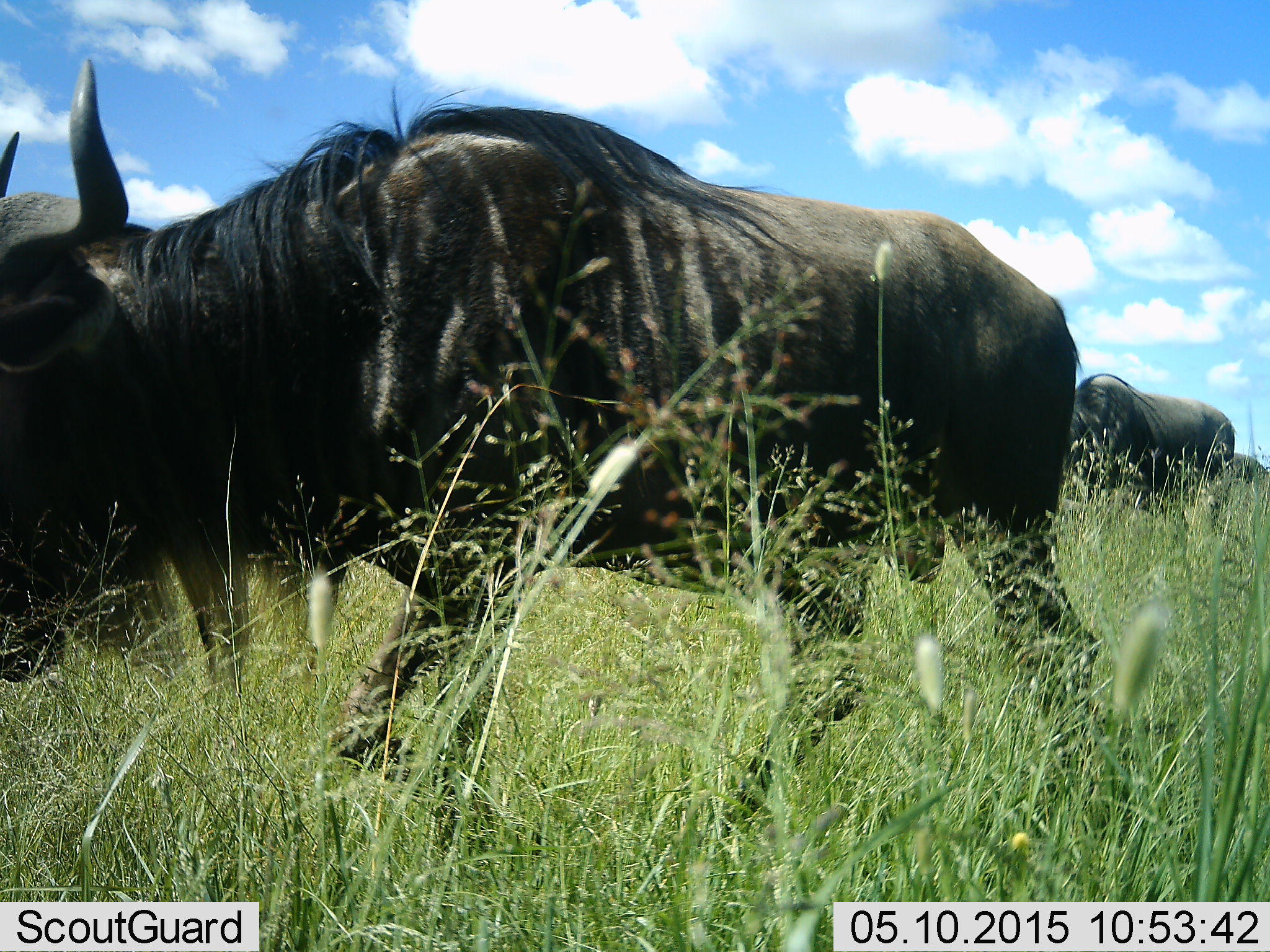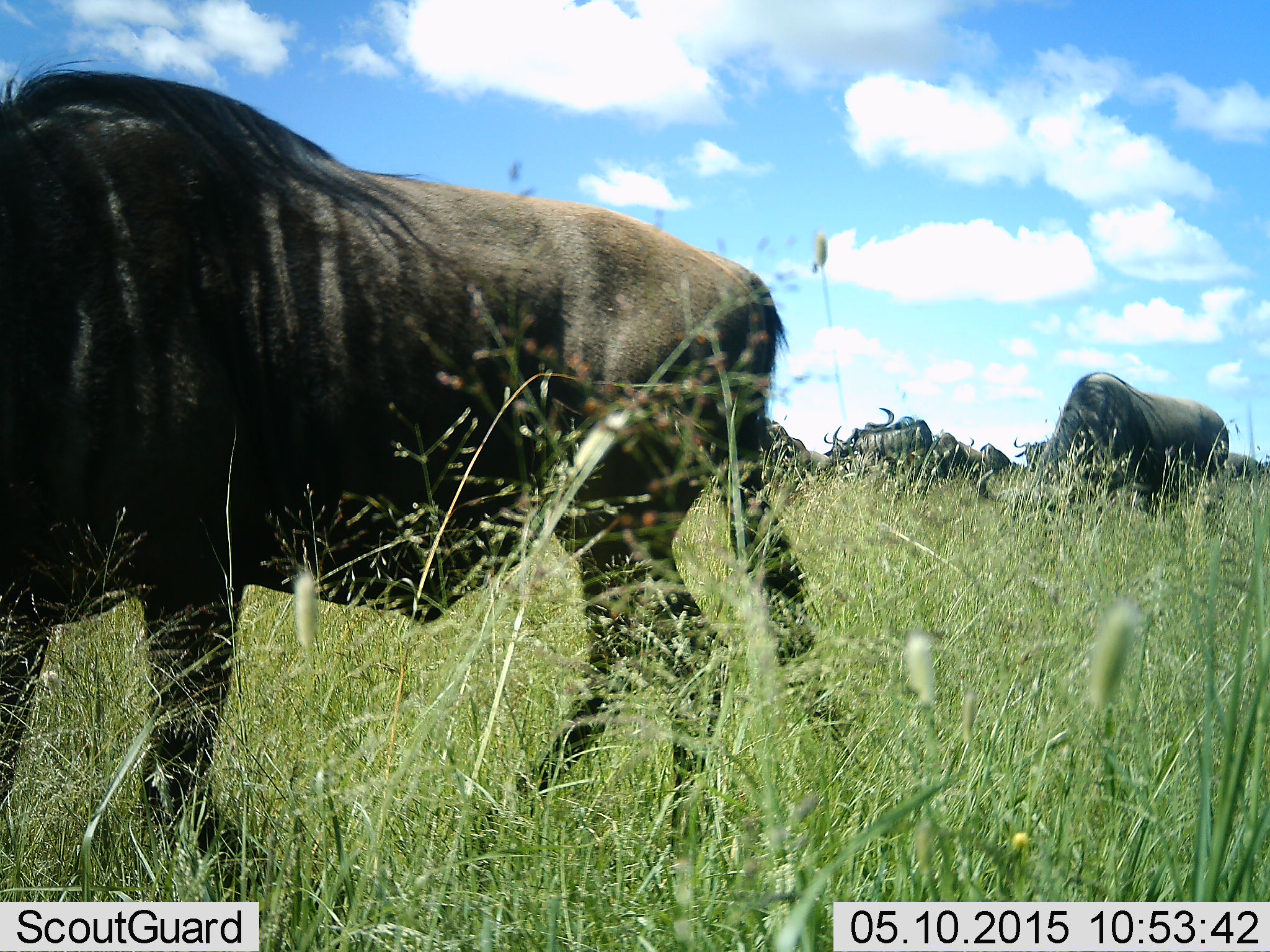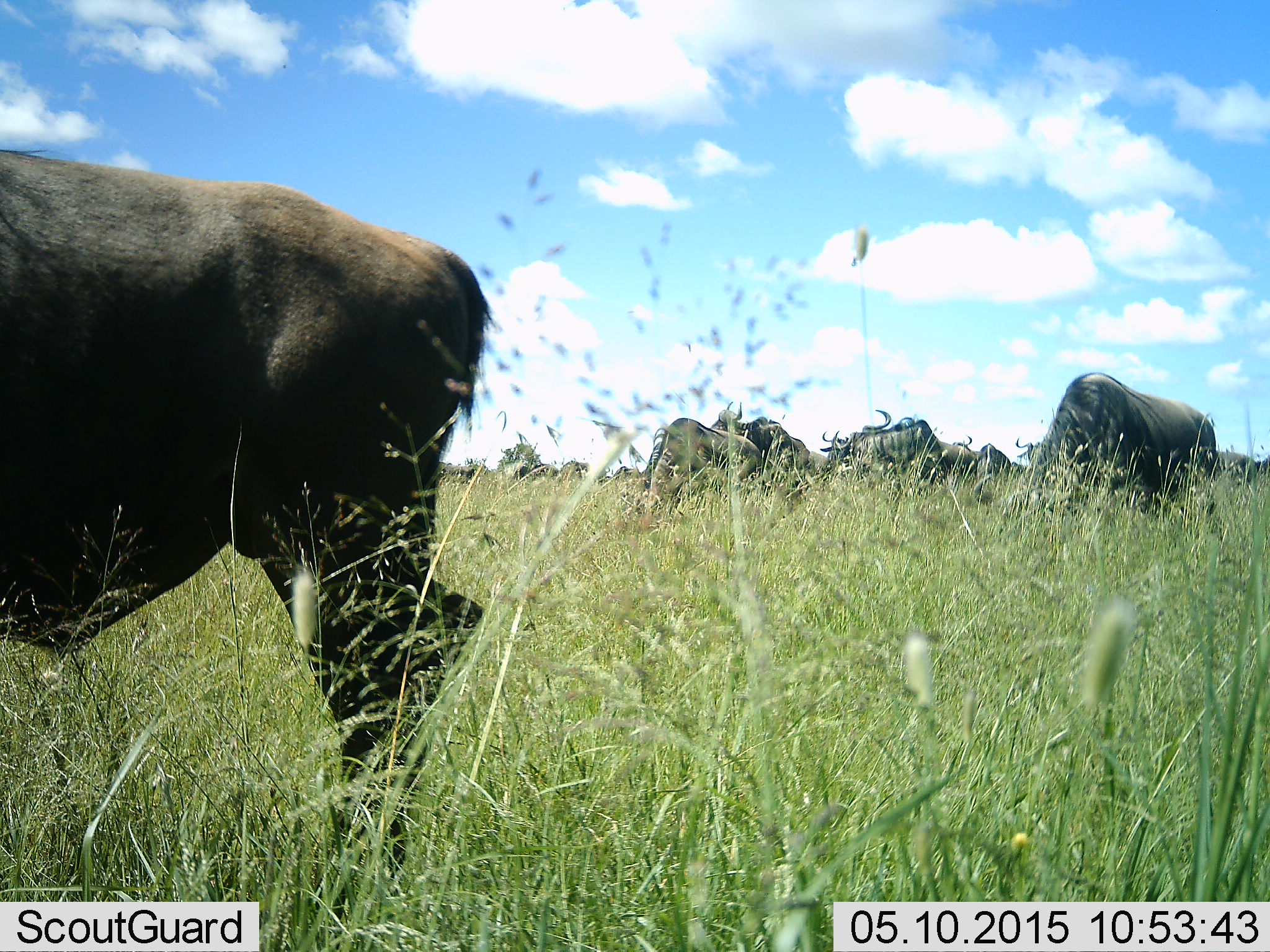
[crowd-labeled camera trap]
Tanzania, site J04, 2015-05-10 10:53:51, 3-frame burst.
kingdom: Animalia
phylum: Chordata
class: Mammalia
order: Artiodactyla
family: Bovidae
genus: Connochaetes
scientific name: Connochaetes taurinus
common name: blue wildebeest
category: wildebeest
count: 9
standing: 40%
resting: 10%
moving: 60%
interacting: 0%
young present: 0%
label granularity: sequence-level